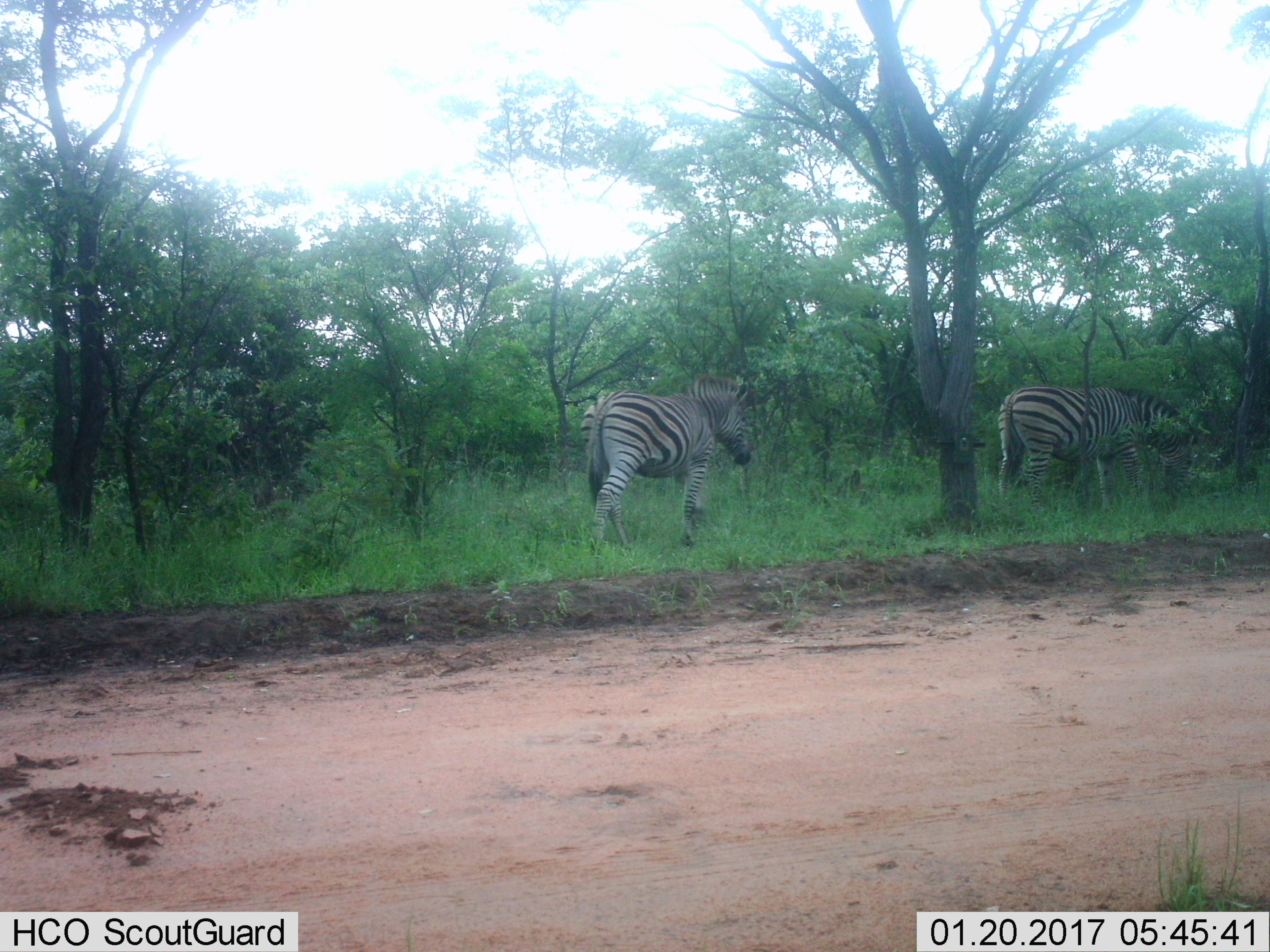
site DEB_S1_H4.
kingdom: Animalia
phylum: Chordata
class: Mammalia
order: Perissodactyla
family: Equidae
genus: Equus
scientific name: Equus quagga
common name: plains zebra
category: zebraplains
Zebraplains (plains zebra) (Equus quagga), count 2. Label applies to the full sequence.